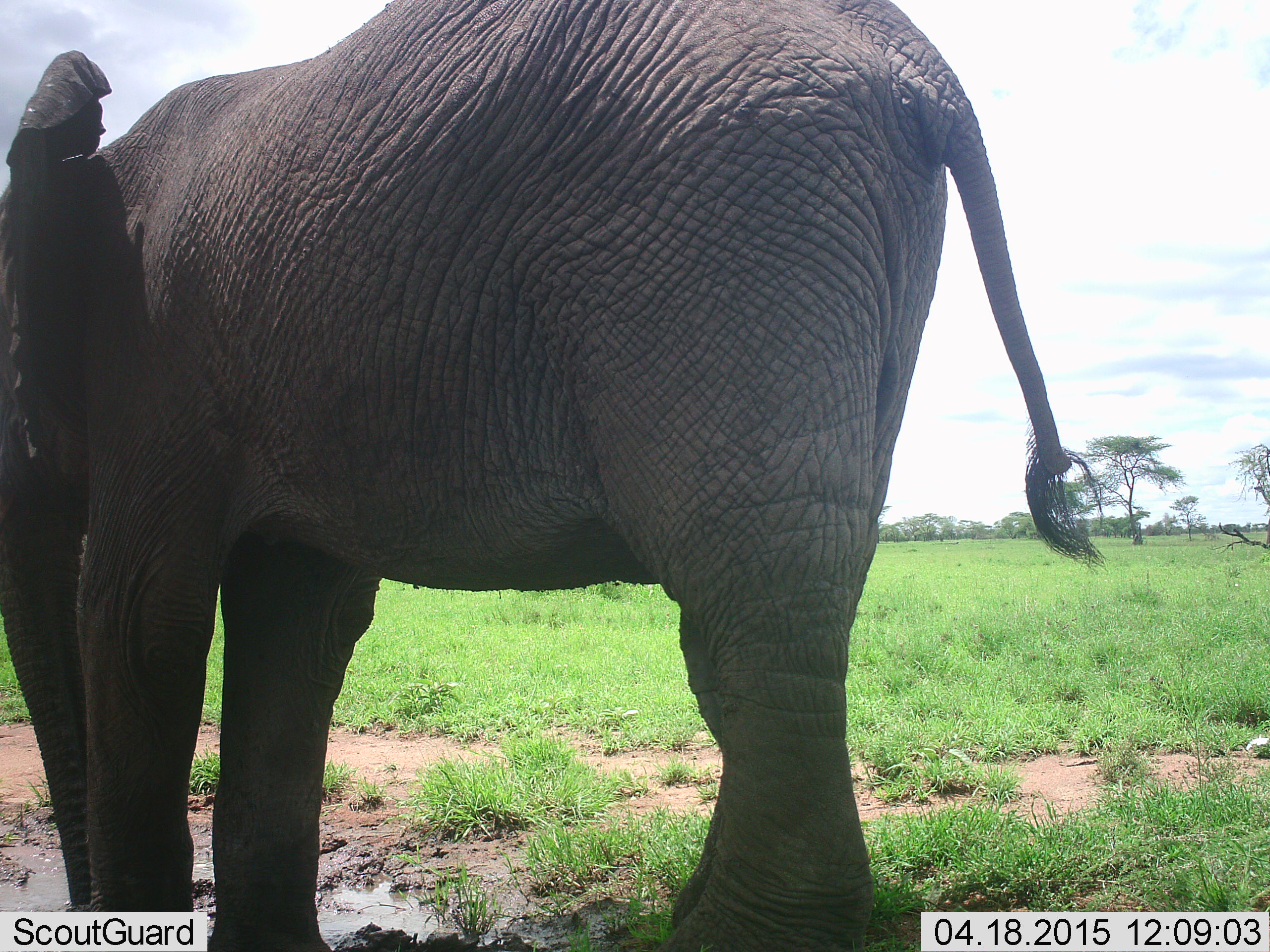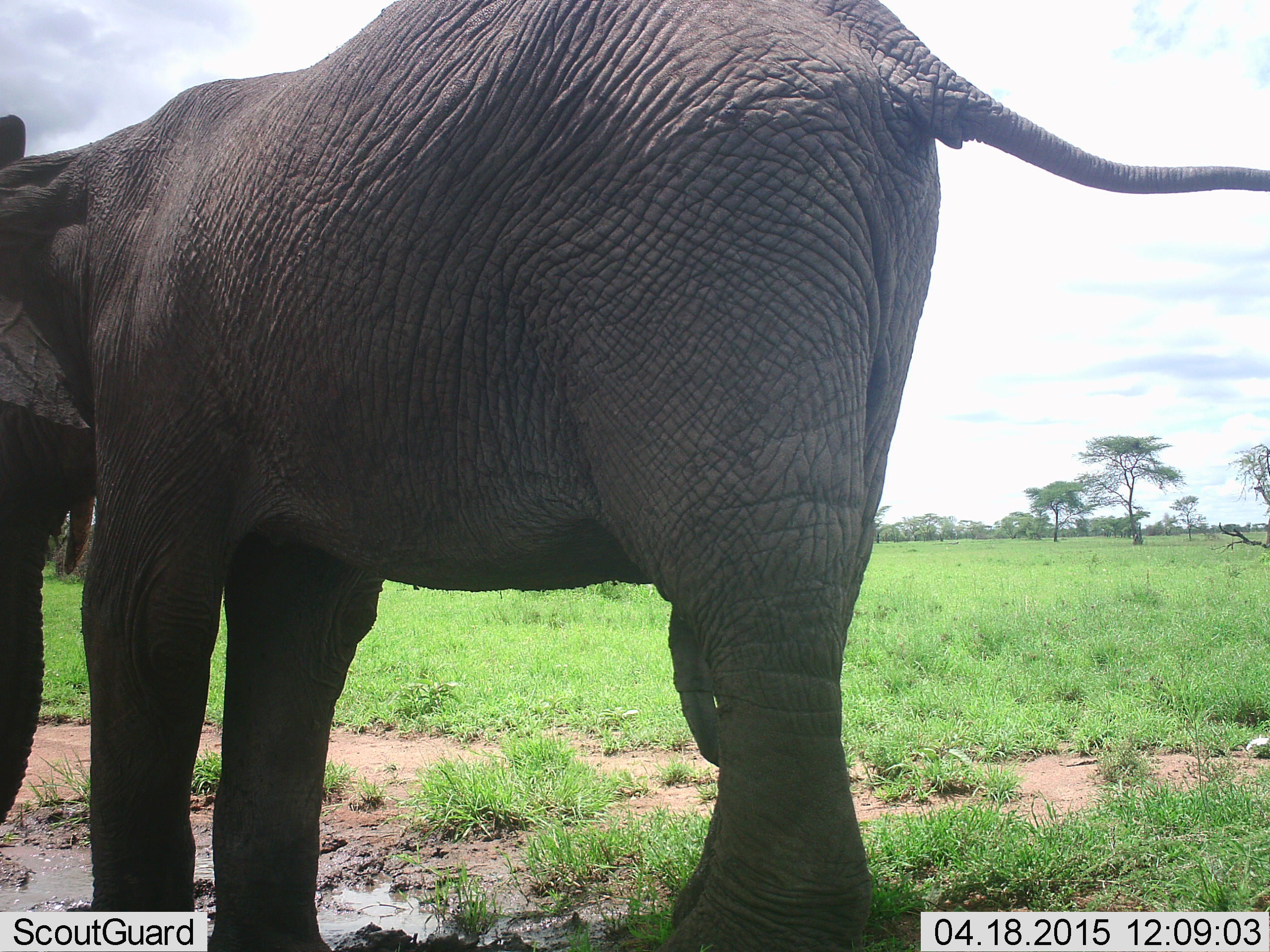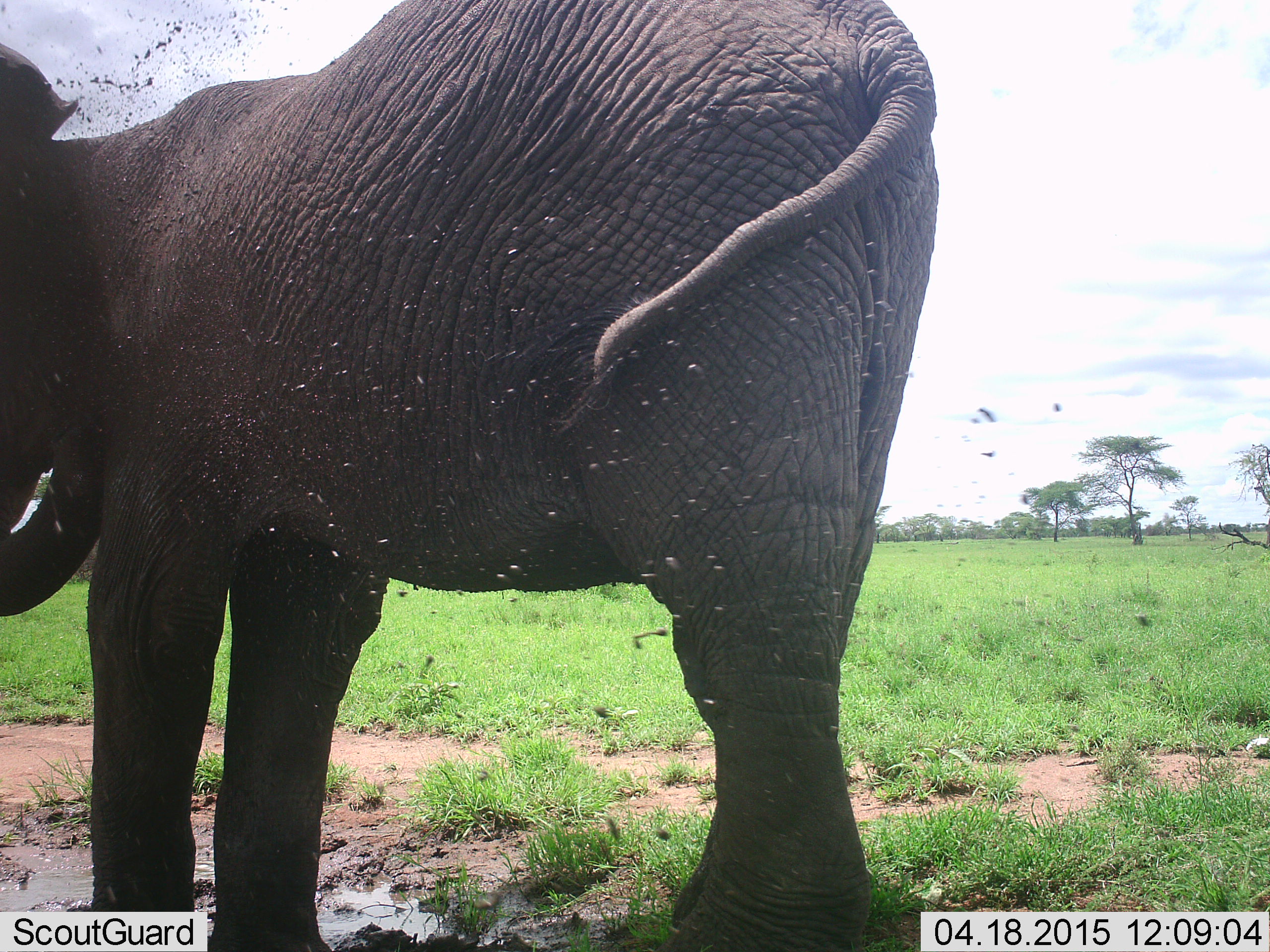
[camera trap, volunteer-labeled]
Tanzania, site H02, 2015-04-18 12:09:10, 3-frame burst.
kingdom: Animalia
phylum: Chordata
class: Mammalia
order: Proboscidea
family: Elephantidae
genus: Loxodonta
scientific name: Loxodonta africana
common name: african bush elephant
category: elephant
Elephant (african bush elephant) (Loxodonta africana), count 1. Behavior (volunteer vote fractions): standing 80%, resting 0%, moving 10%, interacting 20%. Young present (vote fraction): 0%. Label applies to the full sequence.